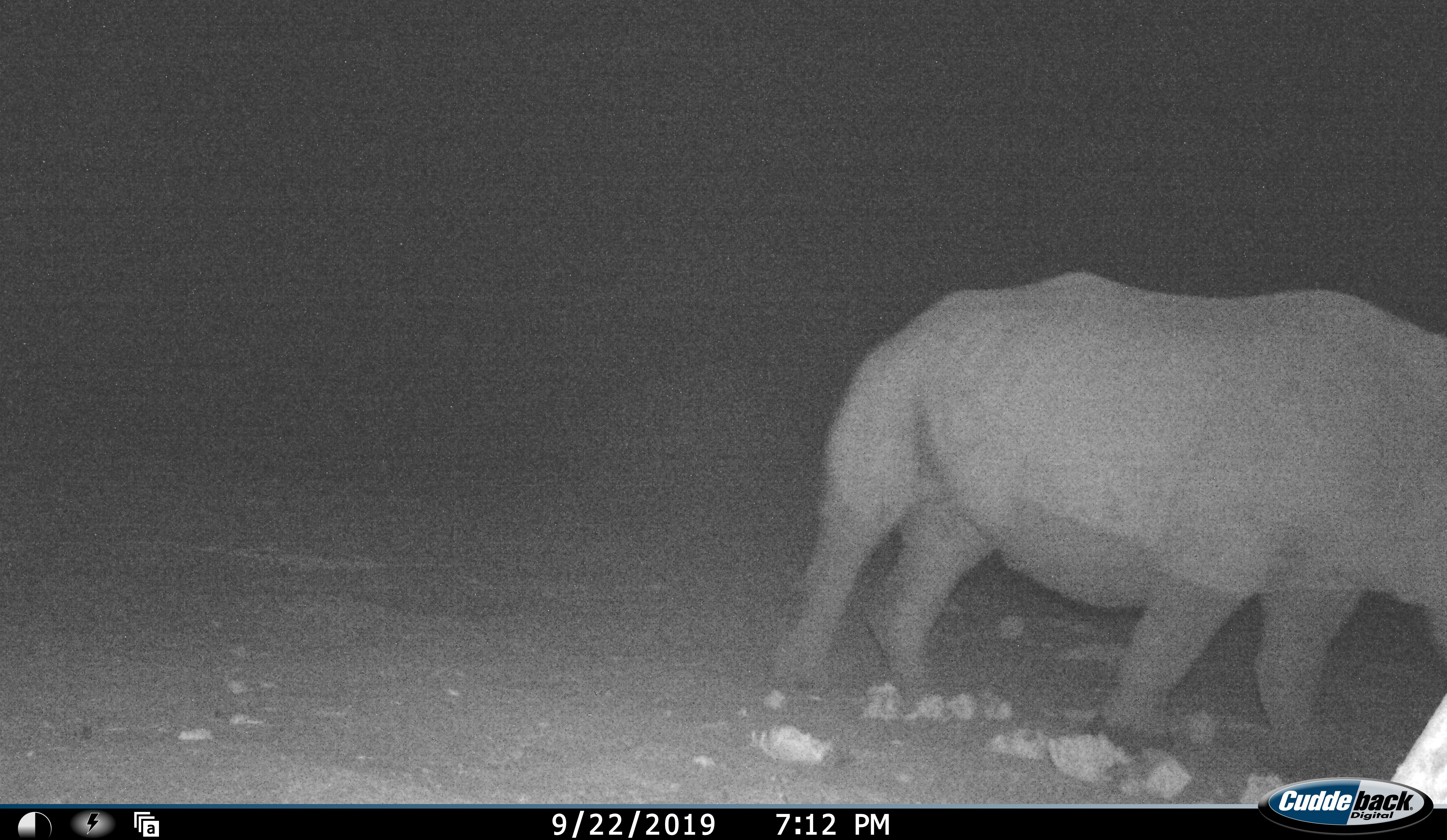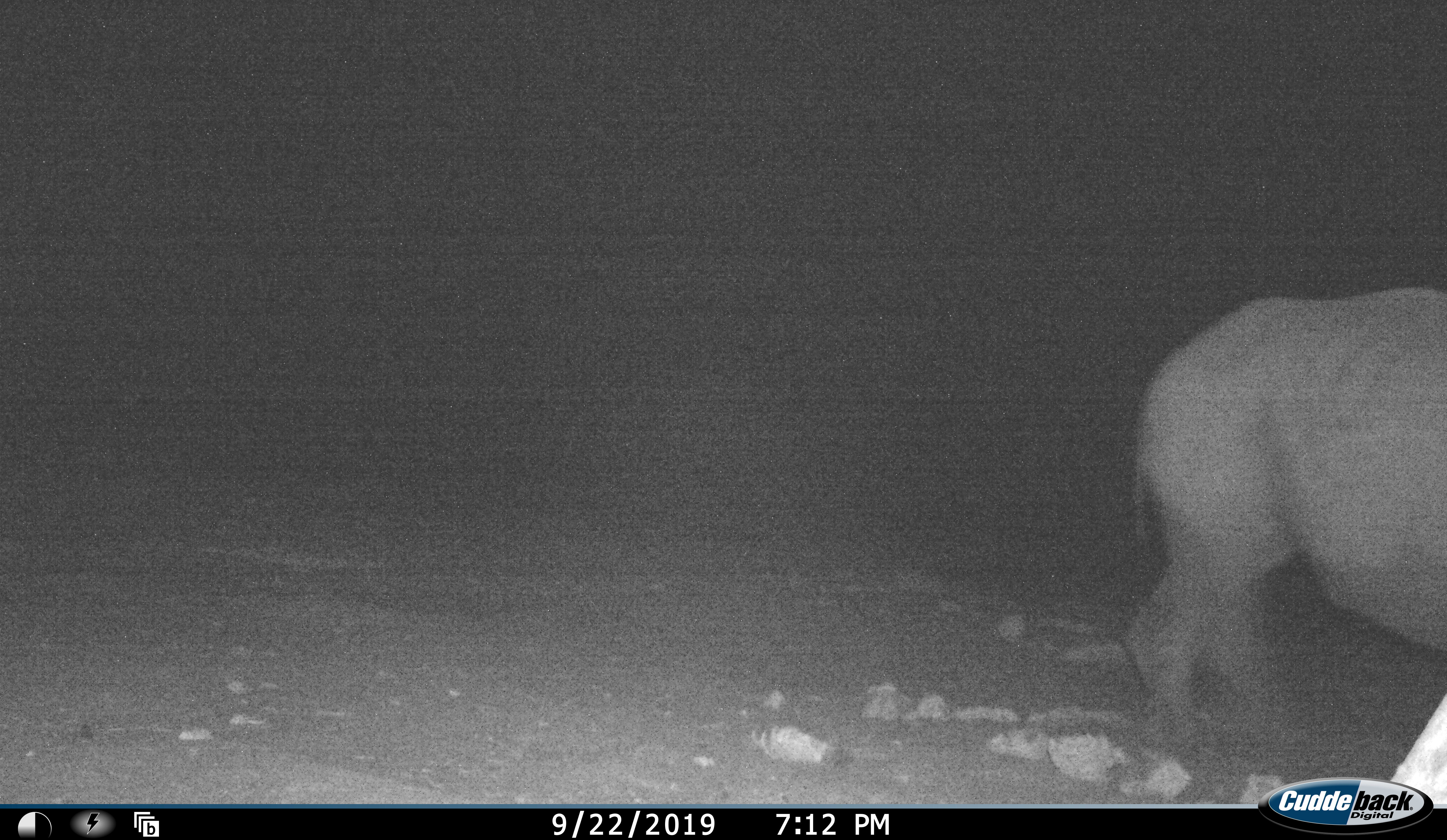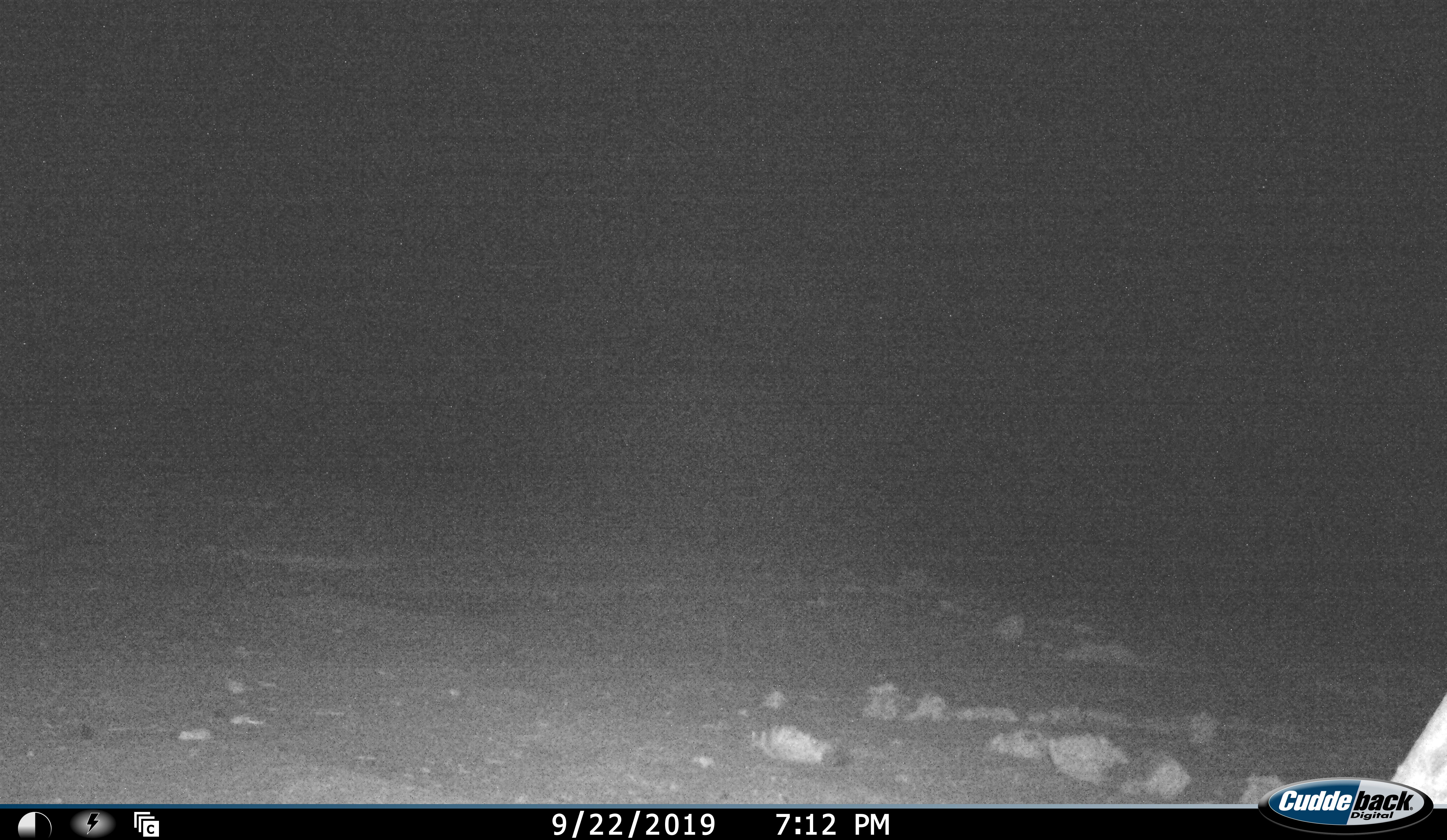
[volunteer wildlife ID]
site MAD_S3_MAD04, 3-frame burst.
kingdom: Animalia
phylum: Chordata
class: Mammalia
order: Perissodactyla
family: Rhinocerotidae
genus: Ceratotherium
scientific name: Ceratotherium simum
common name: white rhinoceros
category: rhinoceroswhite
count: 1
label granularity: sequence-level